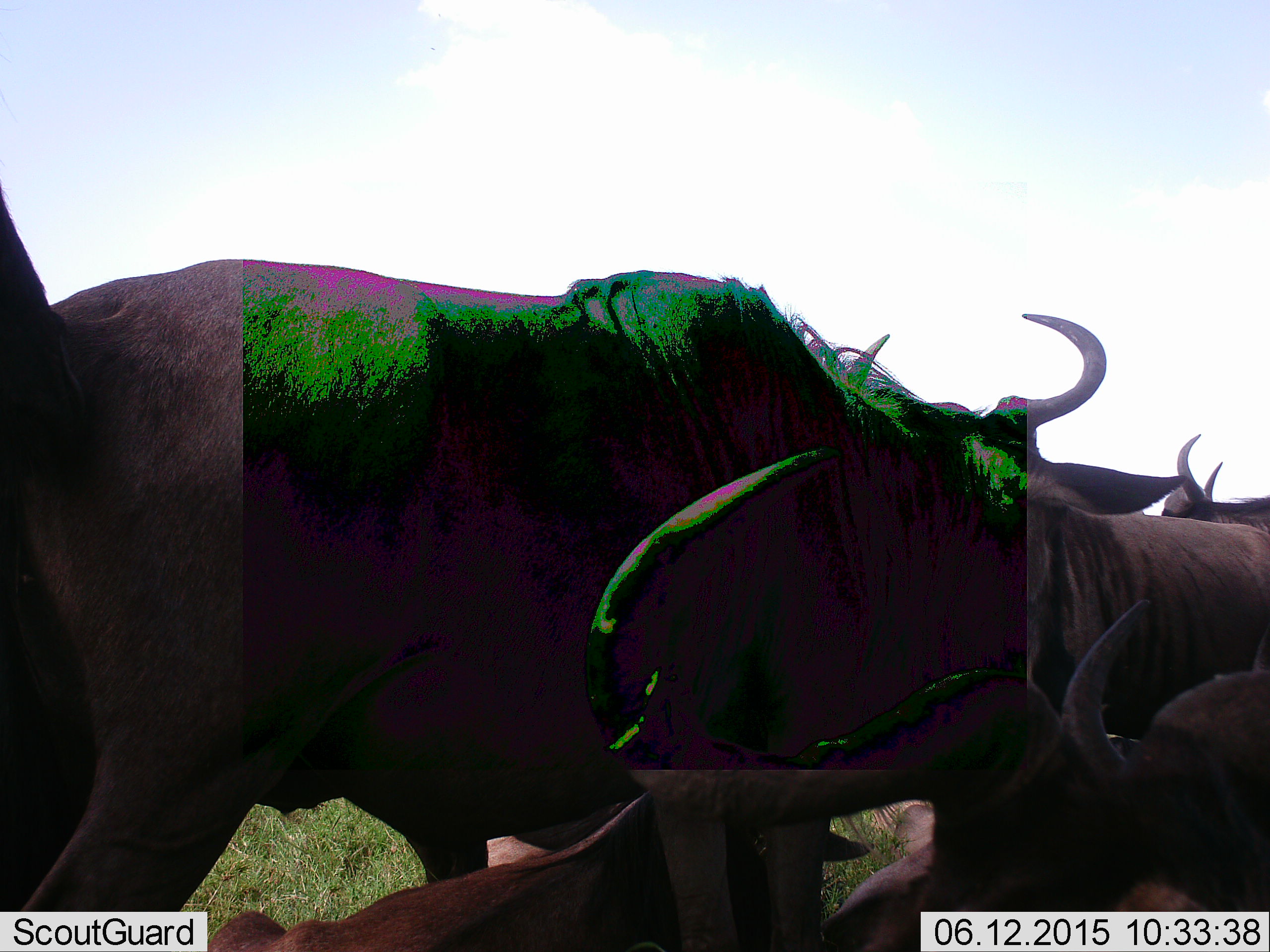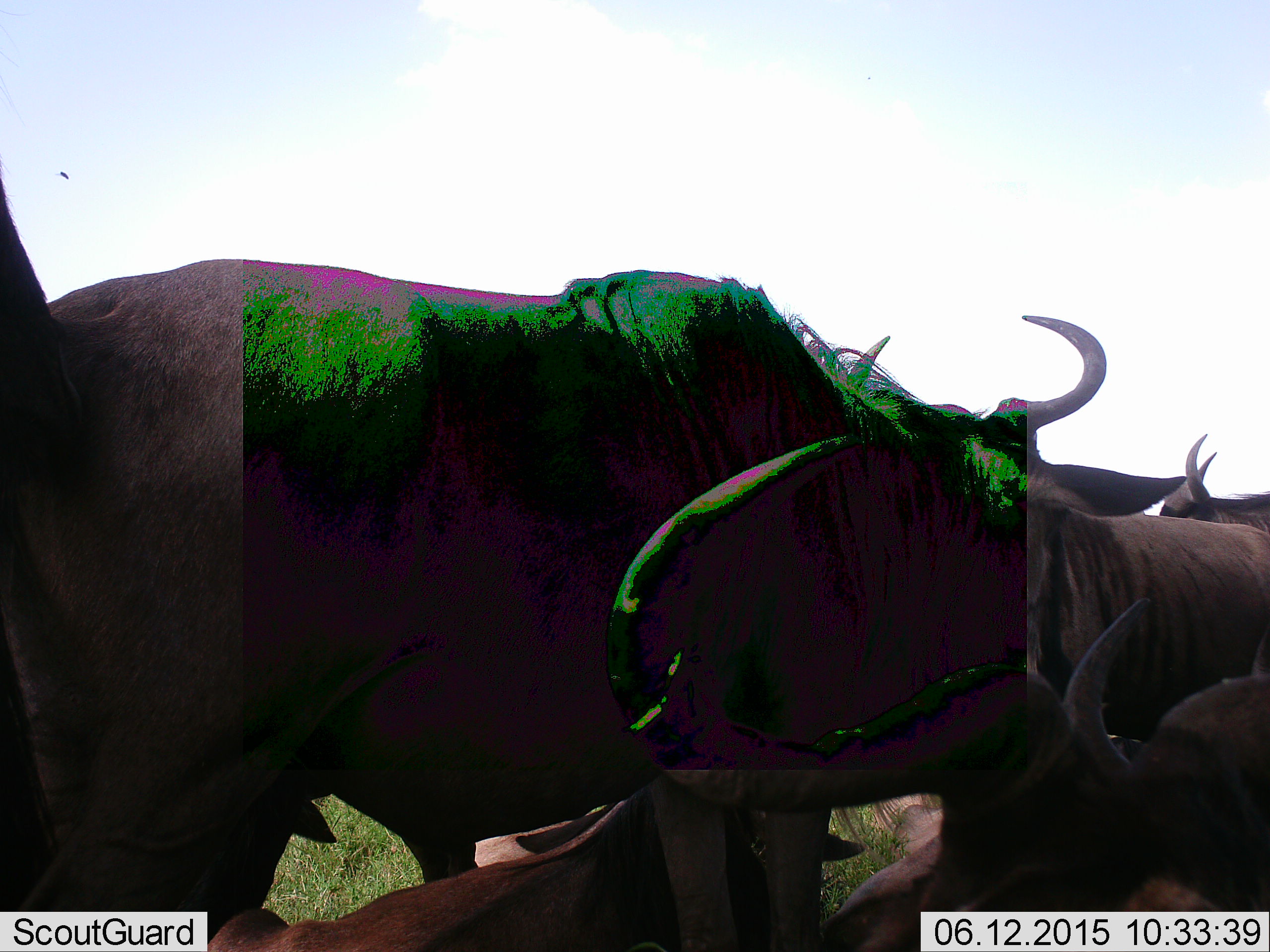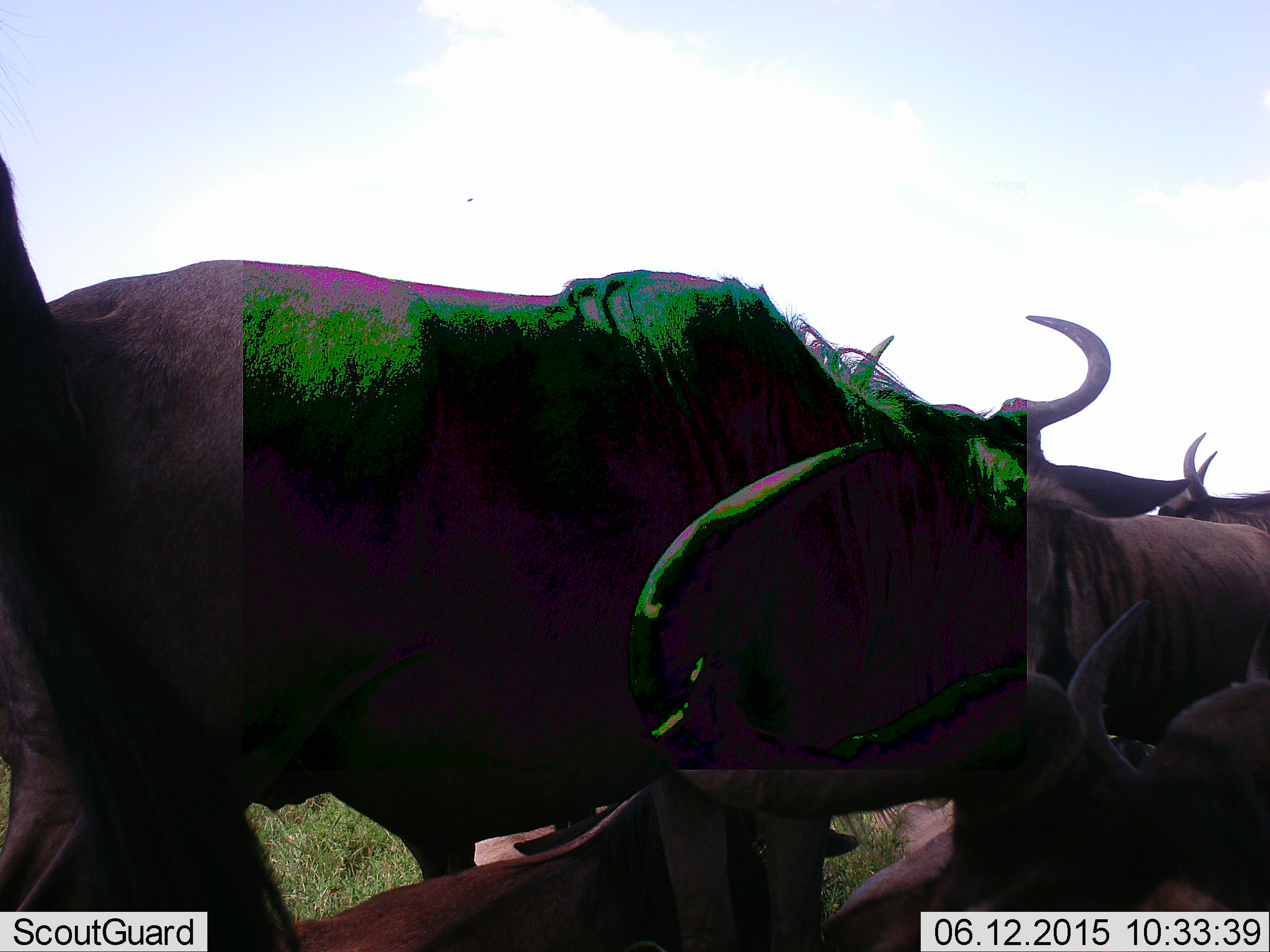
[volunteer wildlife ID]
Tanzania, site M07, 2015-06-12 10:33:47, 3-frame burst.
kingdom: Animalia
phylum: Chordata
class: Mammalia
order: Artiodactyla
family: Bovidae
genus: Connochaetes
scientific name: Connochaetes taurinus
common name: blue wildebeest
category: wildebeest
Wildebeest (blue wildebeest) (Connochaetes taurinus), count 6. Behavior (volunteer vote fractions): standing 70%, resting 60%, moving 20%, interacting 40%. Young present (vote fraction): 40%. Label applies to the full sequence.